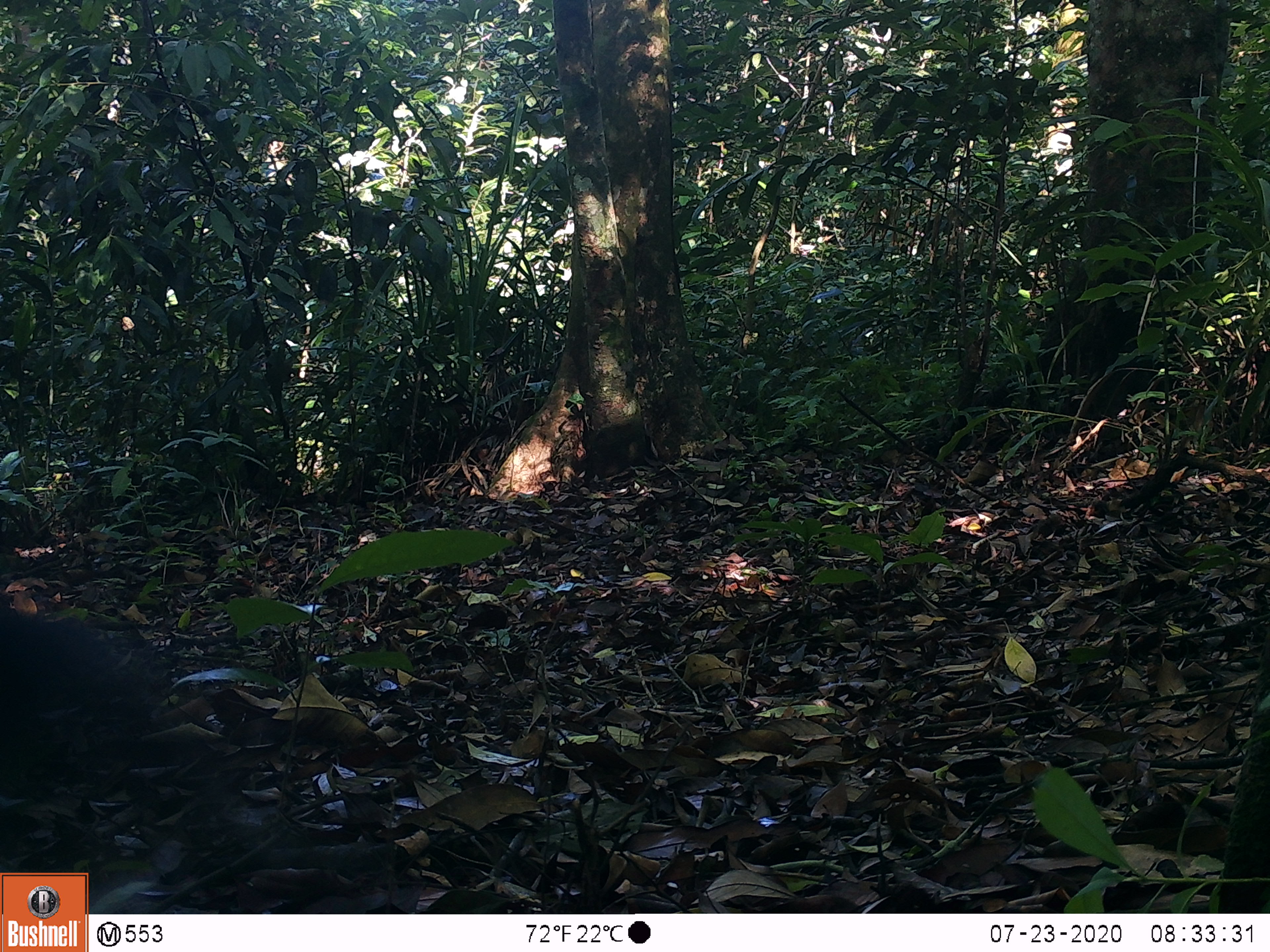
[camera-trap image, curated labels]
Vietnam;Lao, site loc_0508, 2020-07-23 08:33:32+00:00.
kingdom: Animalia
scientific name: Animalia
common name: animal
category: unidentified animal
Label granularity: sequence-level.